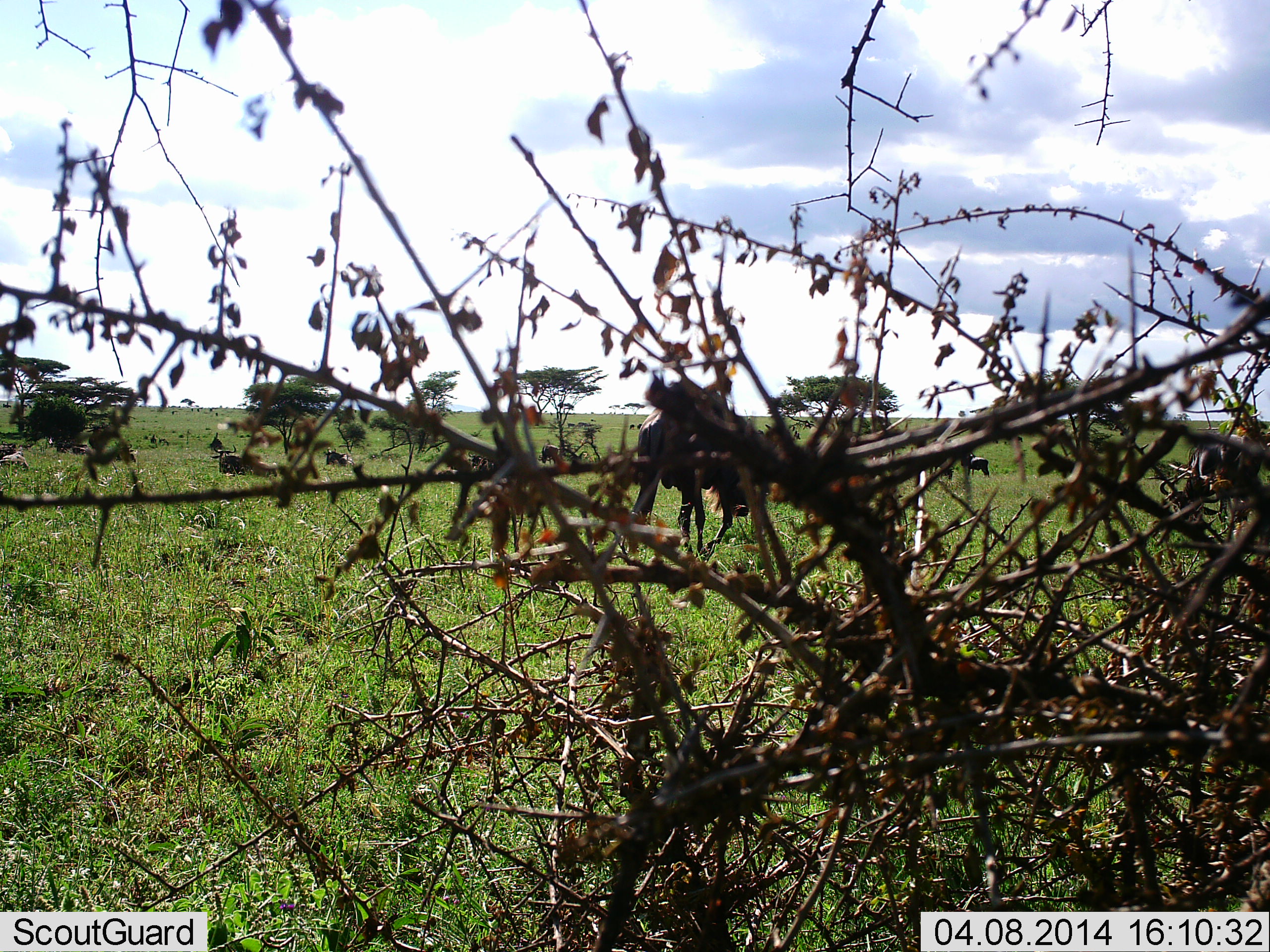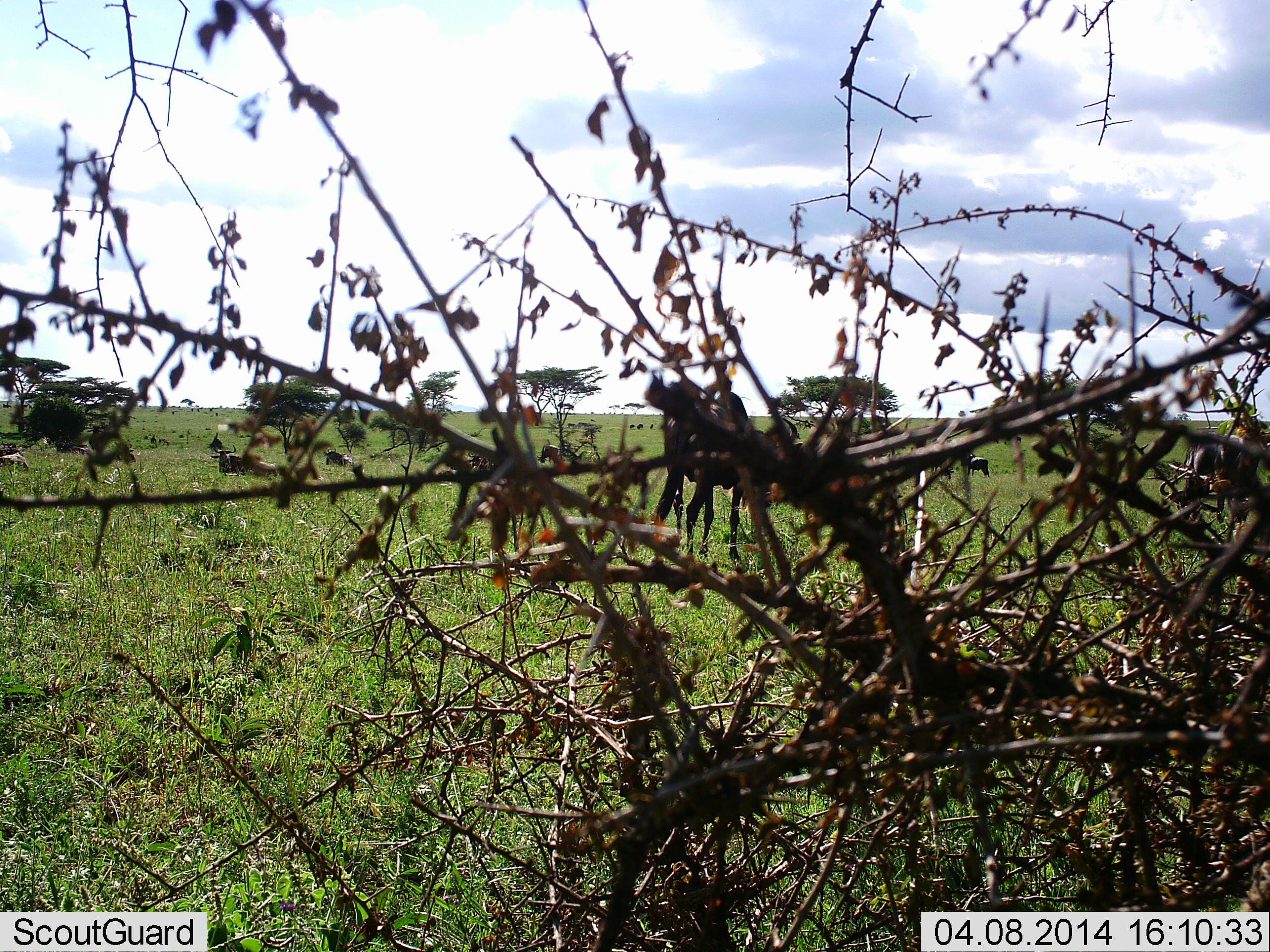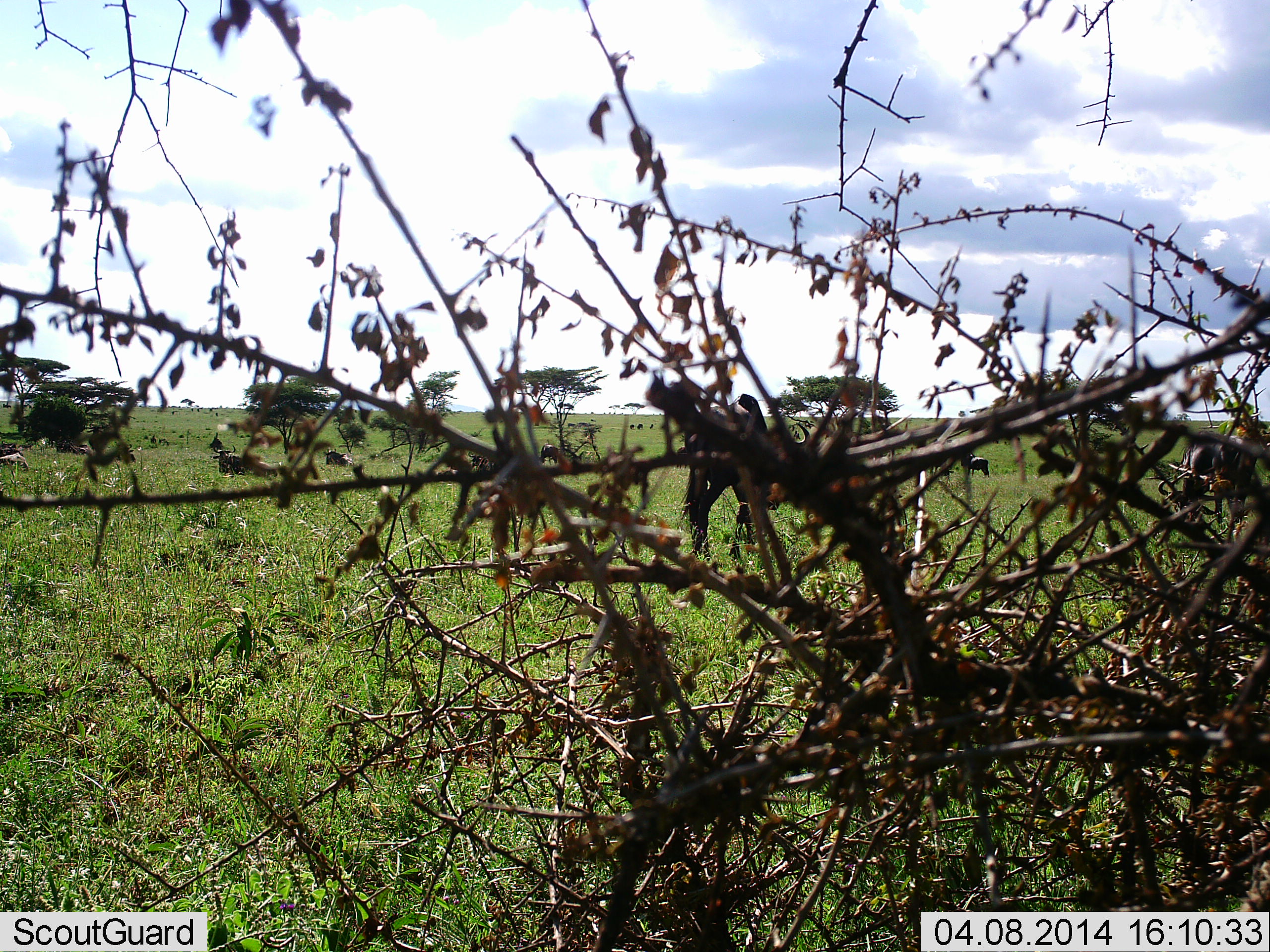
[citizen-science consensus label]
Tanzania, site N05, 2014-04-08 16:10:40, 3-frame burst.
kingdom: Animalia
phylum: Chordata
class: Mammalia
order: Artiodactyla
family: Bovidae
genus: Connochaetes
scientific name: Connochaetes taurinus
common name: blue wildebeest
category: wildebeest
Wildebeest (blue wildebeest) (Connochaetes taurinus), count 2. Behavior (volunteer vote fractions): standing 20%, resting 10%, moving 70%, interacting 0%. Young present (vote fraction): 0%. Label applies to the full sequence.